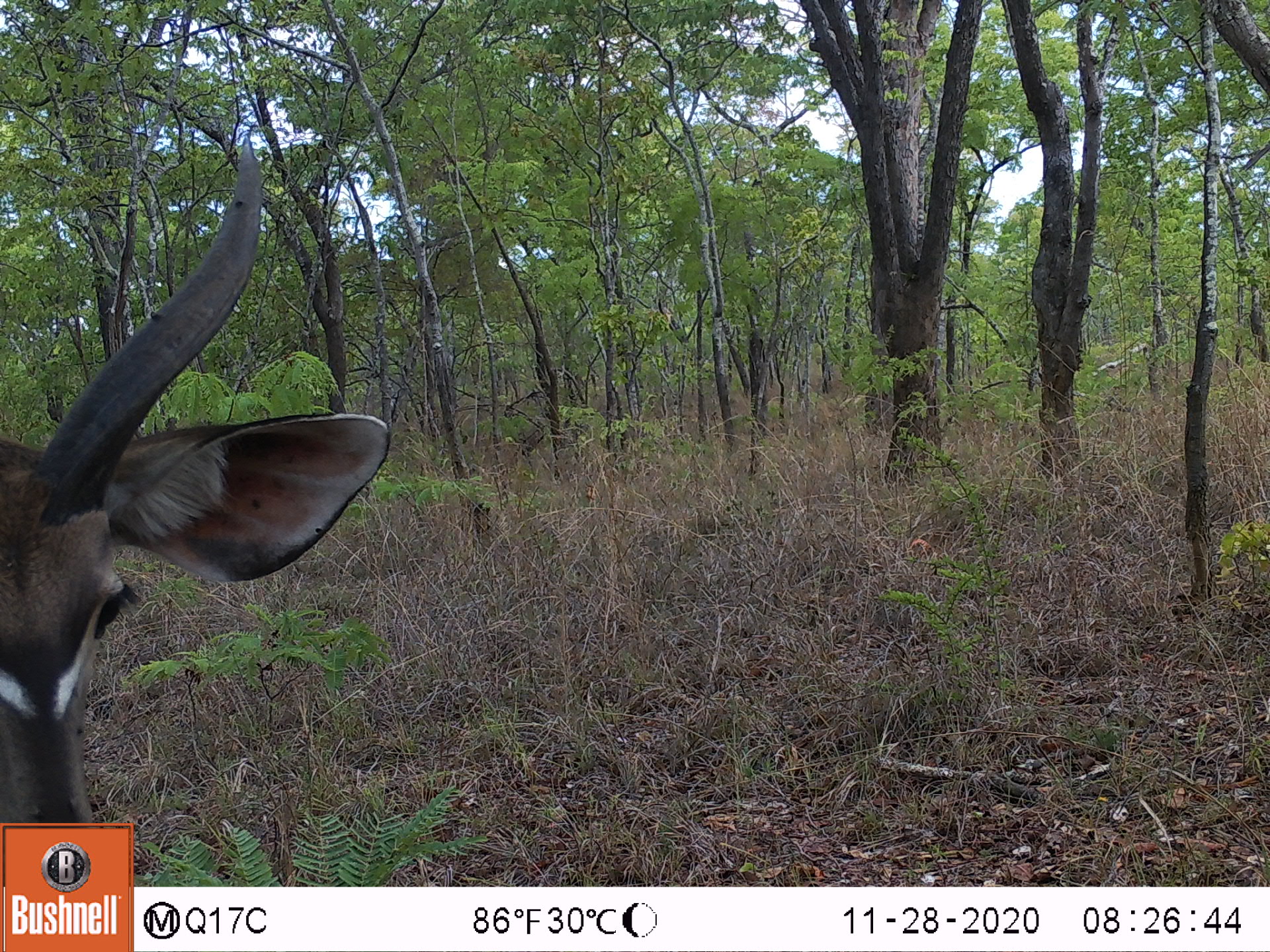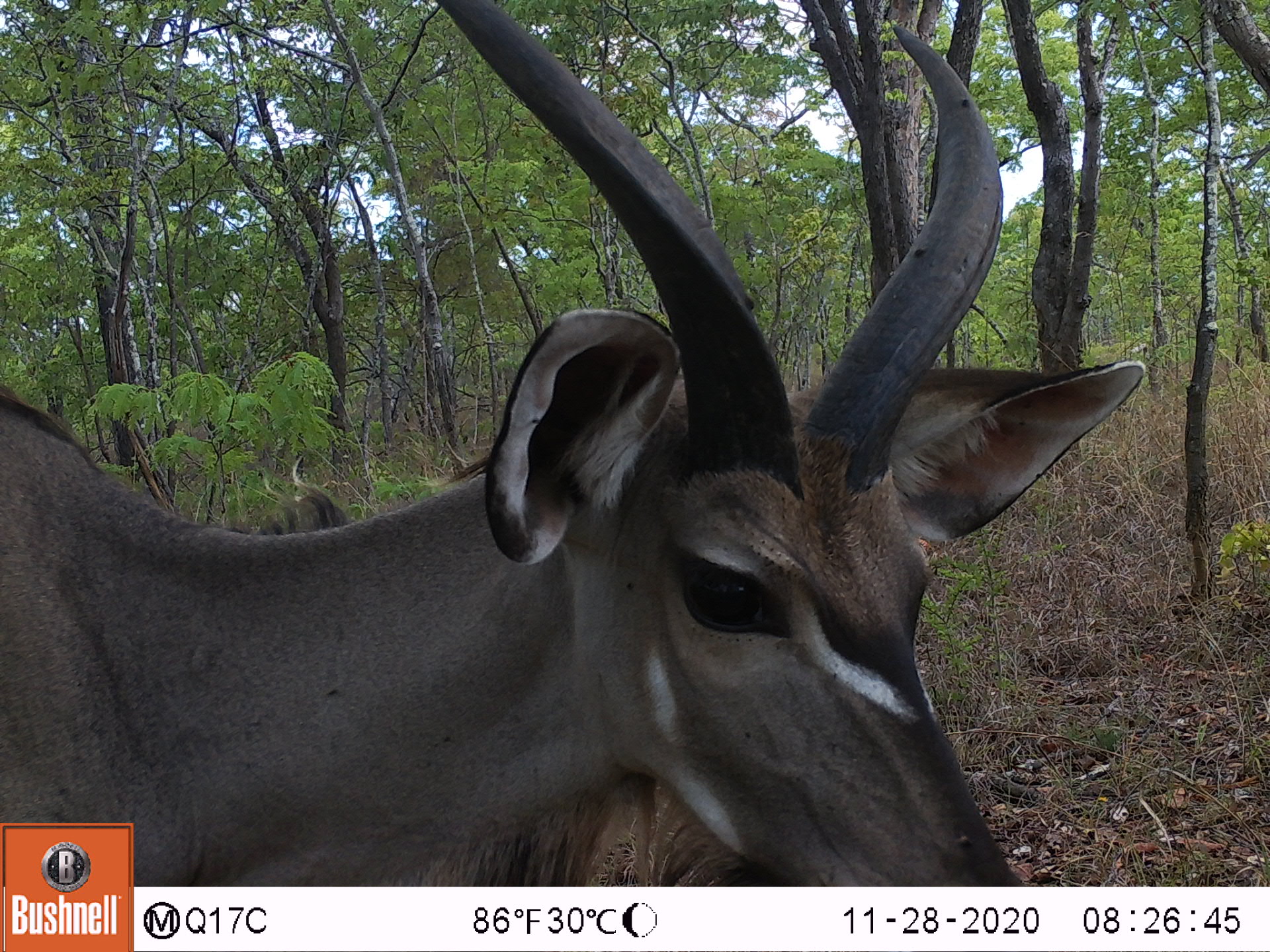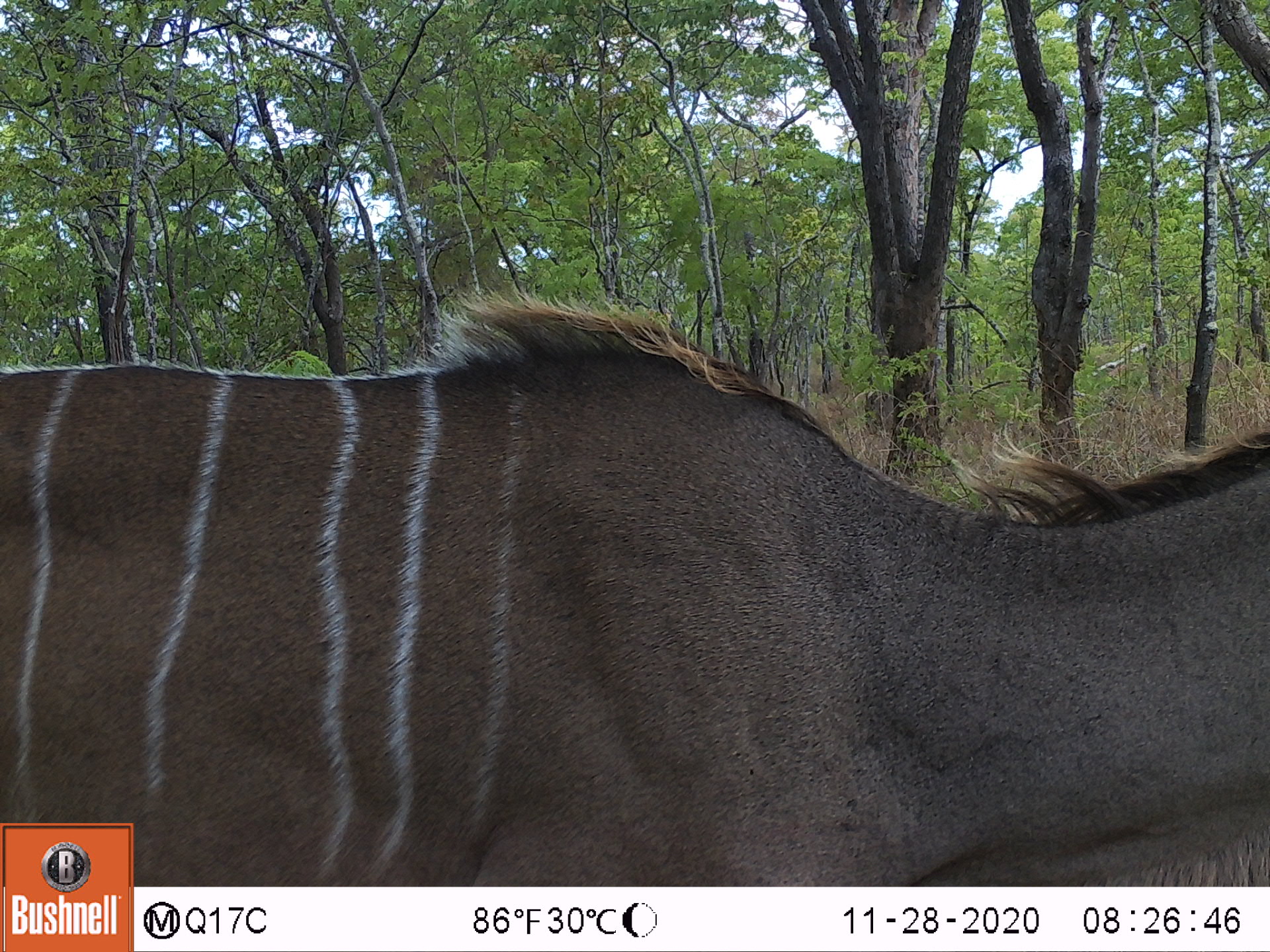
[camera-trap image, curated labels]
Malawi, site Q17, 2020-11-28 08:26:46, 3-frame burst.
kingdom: Animalia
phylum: Chordata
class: Mammalia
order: Artiodactyla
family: Bovidae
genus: Tragelaphus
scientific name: Tragelaphus strepsiceros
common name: greater kudu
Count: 1.